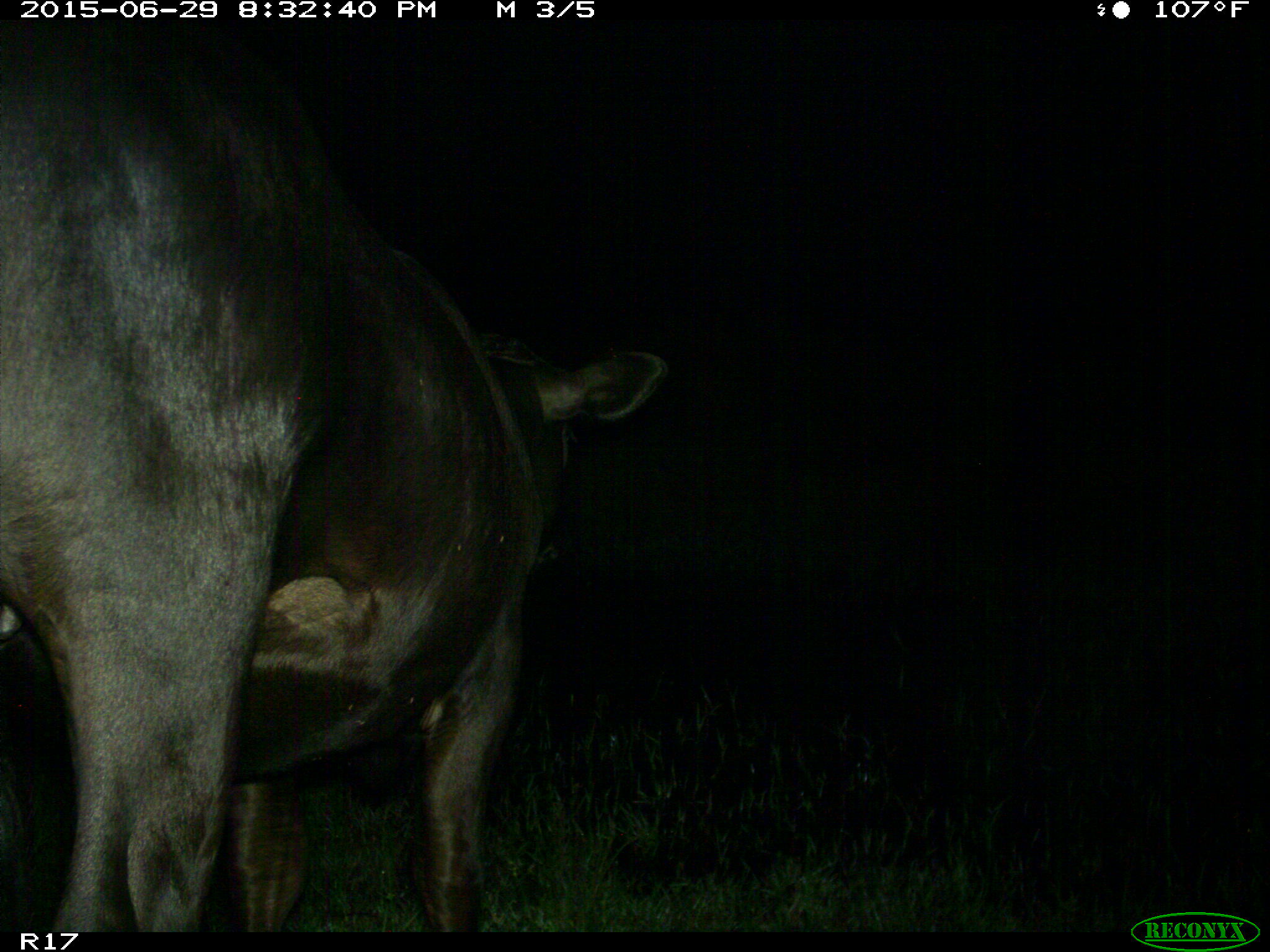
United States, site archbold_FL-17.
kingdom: Animalia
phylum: Chordata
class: Mammalia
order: Artiodactyla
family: Bovidae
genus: Bos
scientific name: Bos taurus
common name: domestic cow